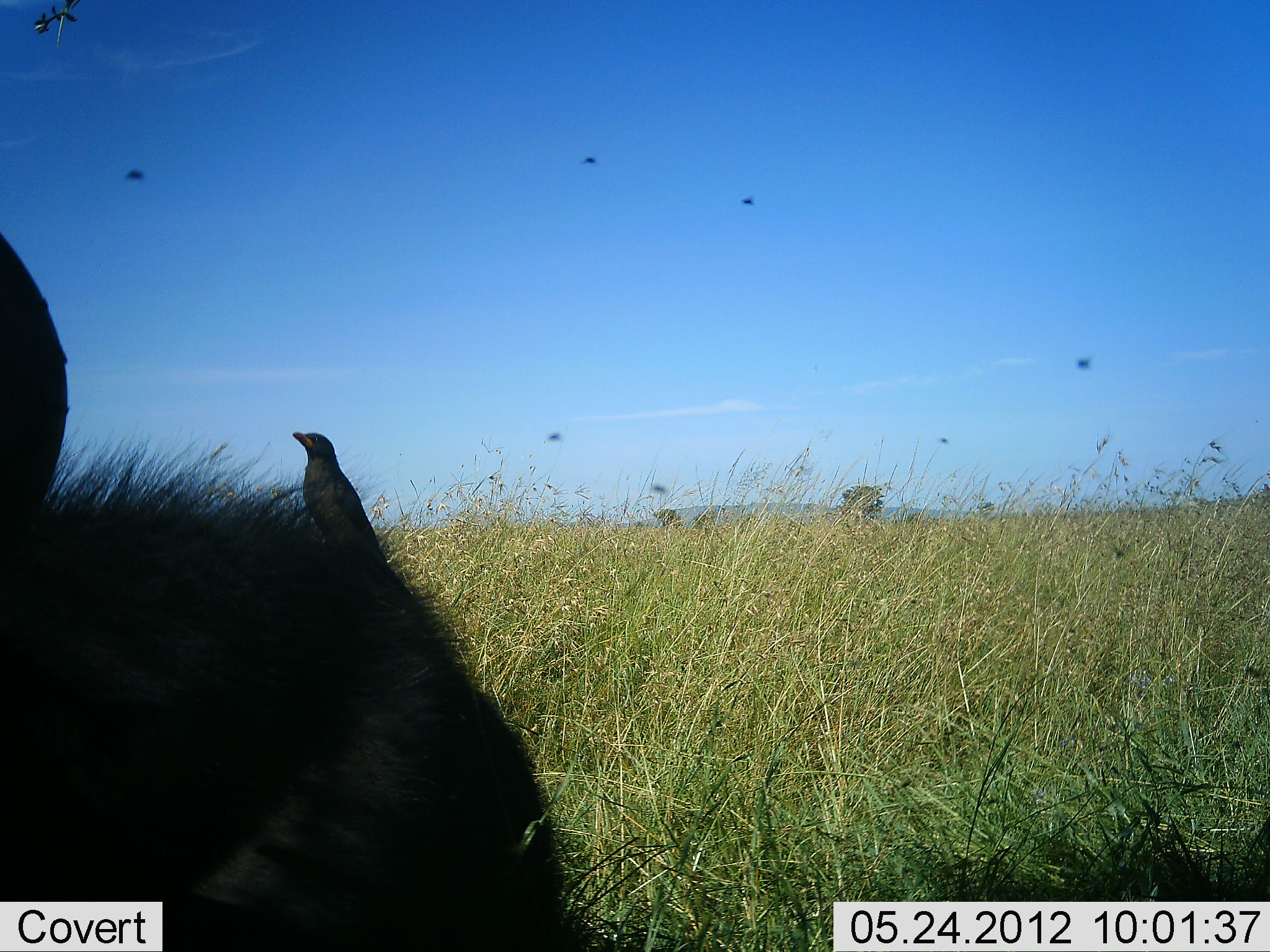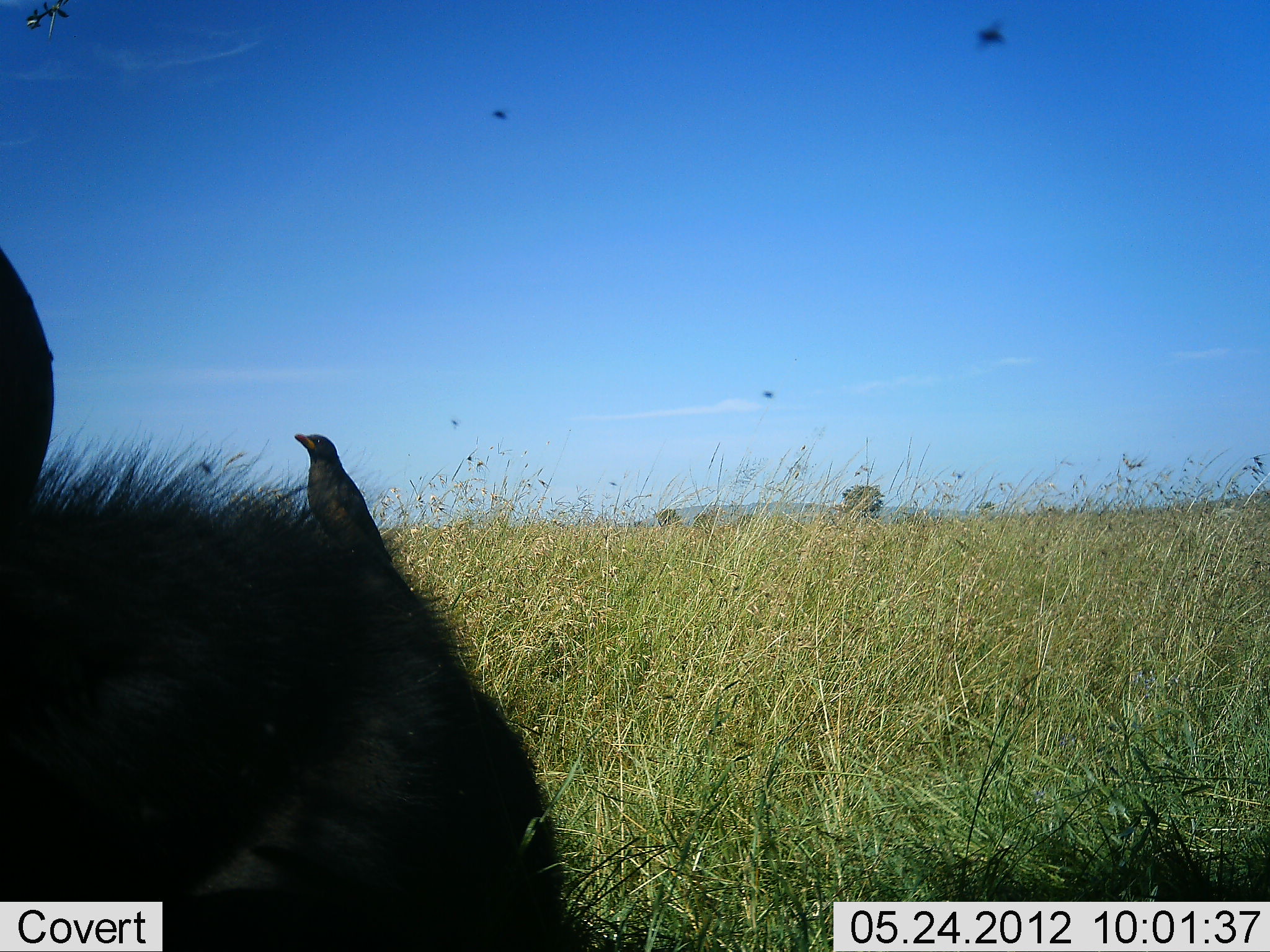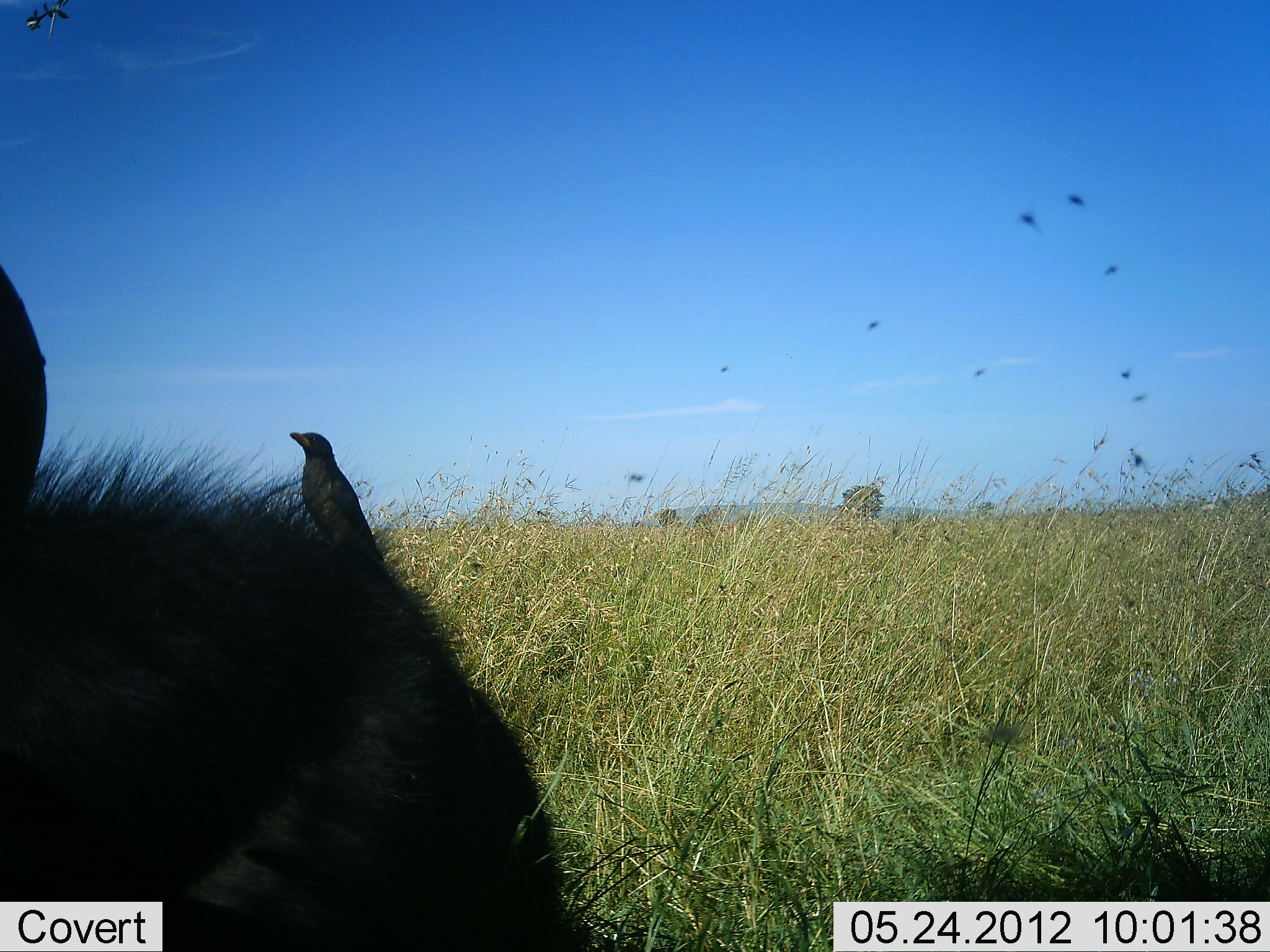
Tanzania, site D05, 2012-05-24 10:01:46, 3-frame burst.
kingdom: Animalia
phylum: Chordata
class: Mammalia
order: Artiodactyla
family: Bovidae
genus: Syncerus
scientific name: Syncerus caffer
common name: cape buffalo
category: buffalo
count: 1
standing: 25%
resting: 75%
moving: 0%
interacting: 0%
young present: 0%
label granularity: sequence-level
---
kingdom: Animalia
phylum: Chordata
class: Aves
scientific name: Aves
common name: bird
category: otherbird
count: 1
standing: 50%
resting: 44%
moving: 11%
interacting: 11%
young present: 0%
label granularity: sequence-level